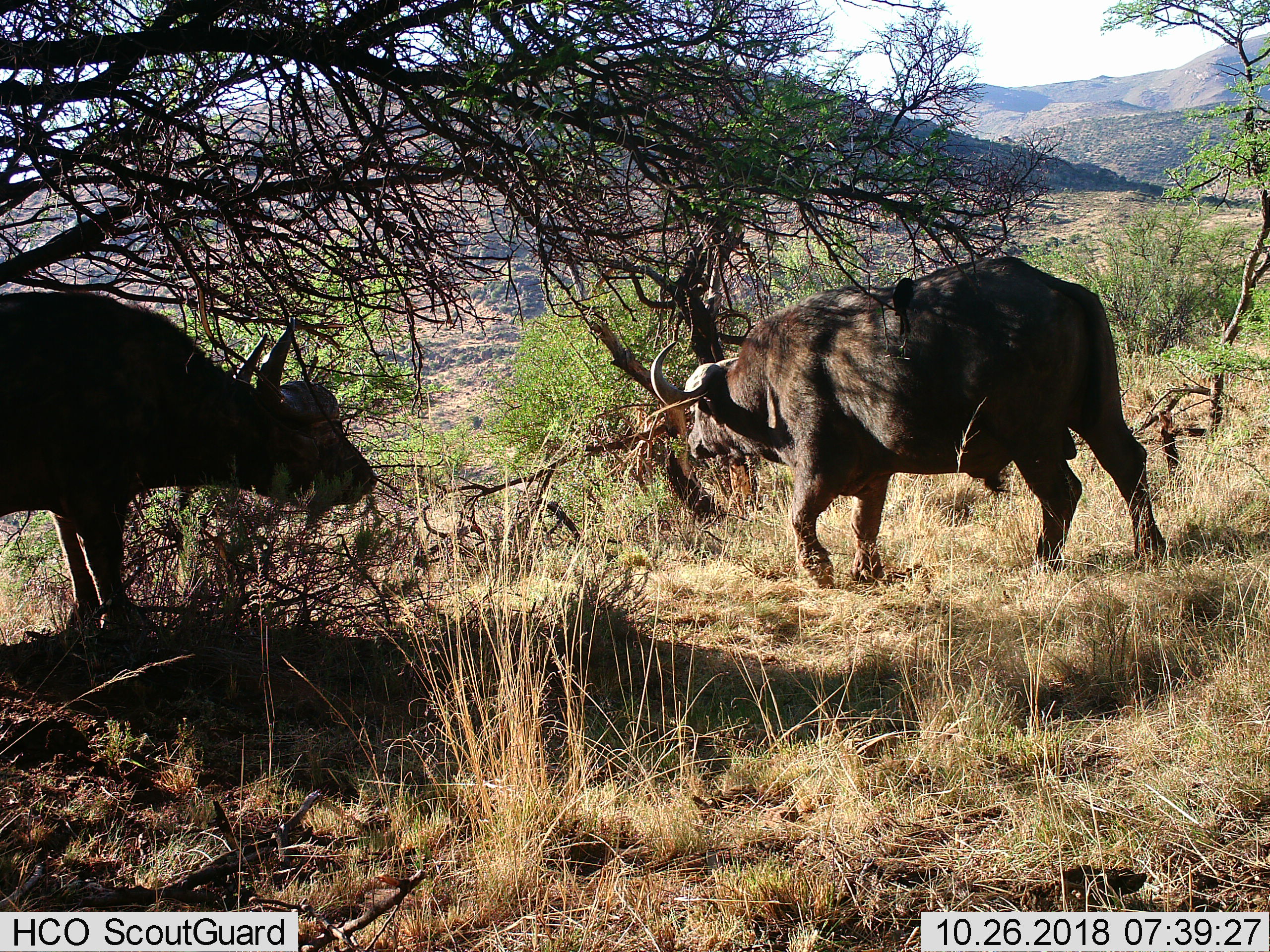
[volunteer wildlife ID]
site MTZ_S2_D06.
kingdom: Animalia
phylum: Chordata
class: Mammalia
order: Artiodactyla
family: Bovidae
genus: Syncerus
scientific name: Syncerus caffer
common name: african buffalo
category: buffalo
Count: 2.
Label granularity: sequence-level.